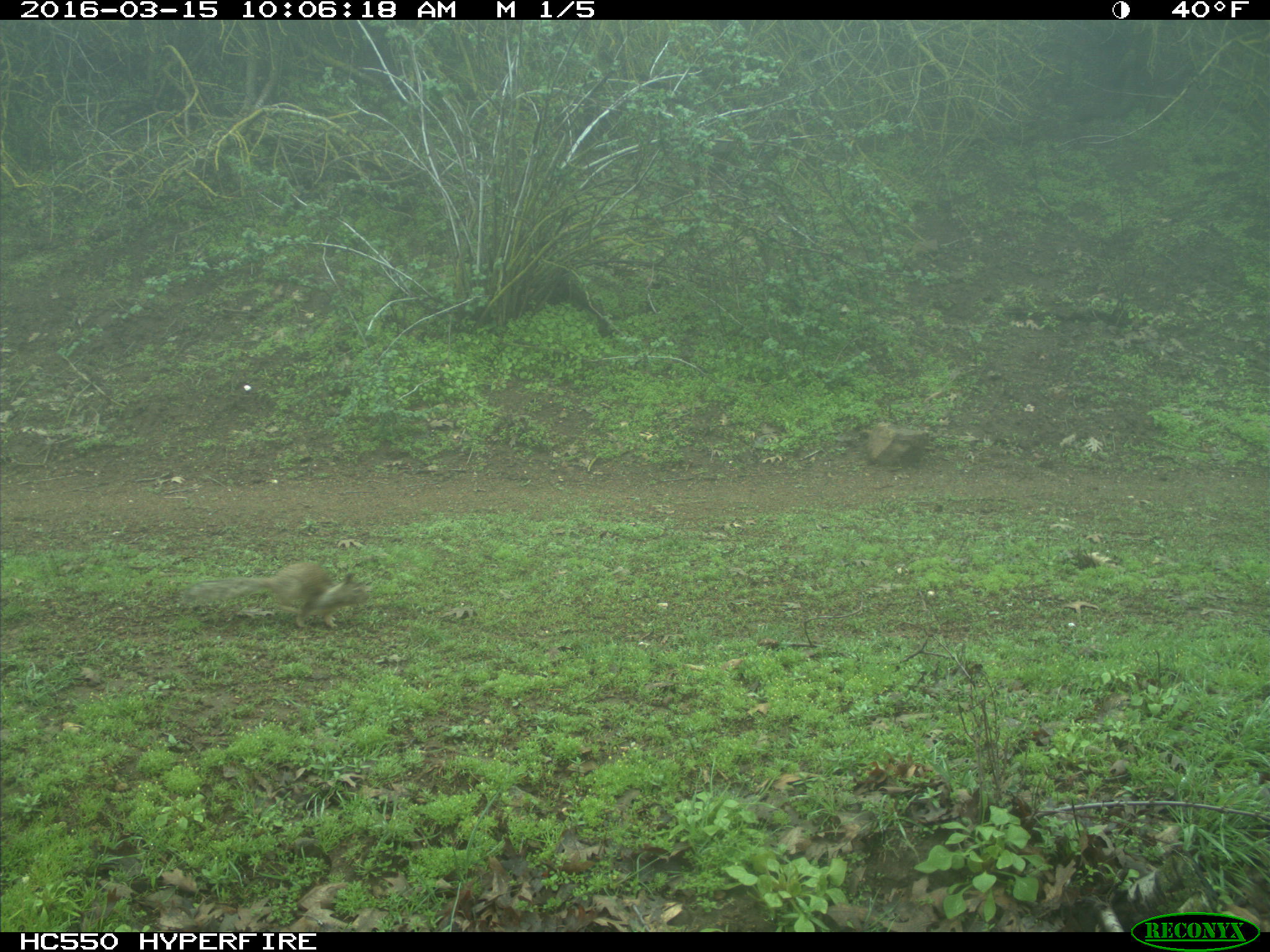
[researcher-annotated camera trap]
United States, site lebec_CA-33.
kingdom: Animalia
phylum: Chordata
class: Mammalia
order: Rodentia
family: Sciuridae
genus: Otospermophilus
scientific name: Otospermophilus beecheyi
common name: california ground squirrel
Otospermophilus beecheyi (california ground squirrel).